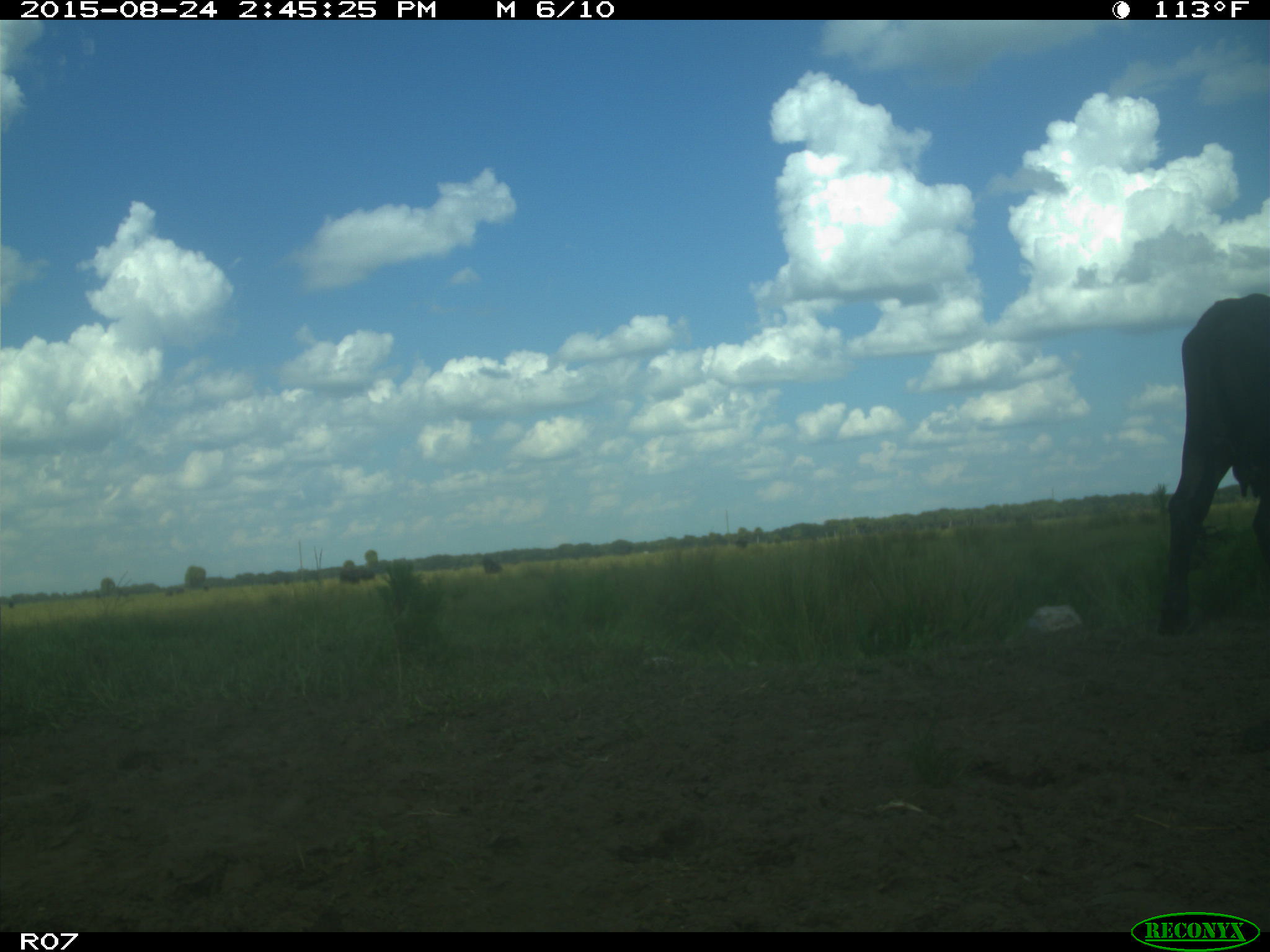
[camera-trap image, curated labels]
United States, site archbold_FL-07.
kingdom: Animalia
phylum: Chordata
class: Mammalia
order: Artiodactyla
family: Bovidae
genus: Bos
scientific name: Bos taurus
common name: domestic cow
Bos taurus (domestic cow).